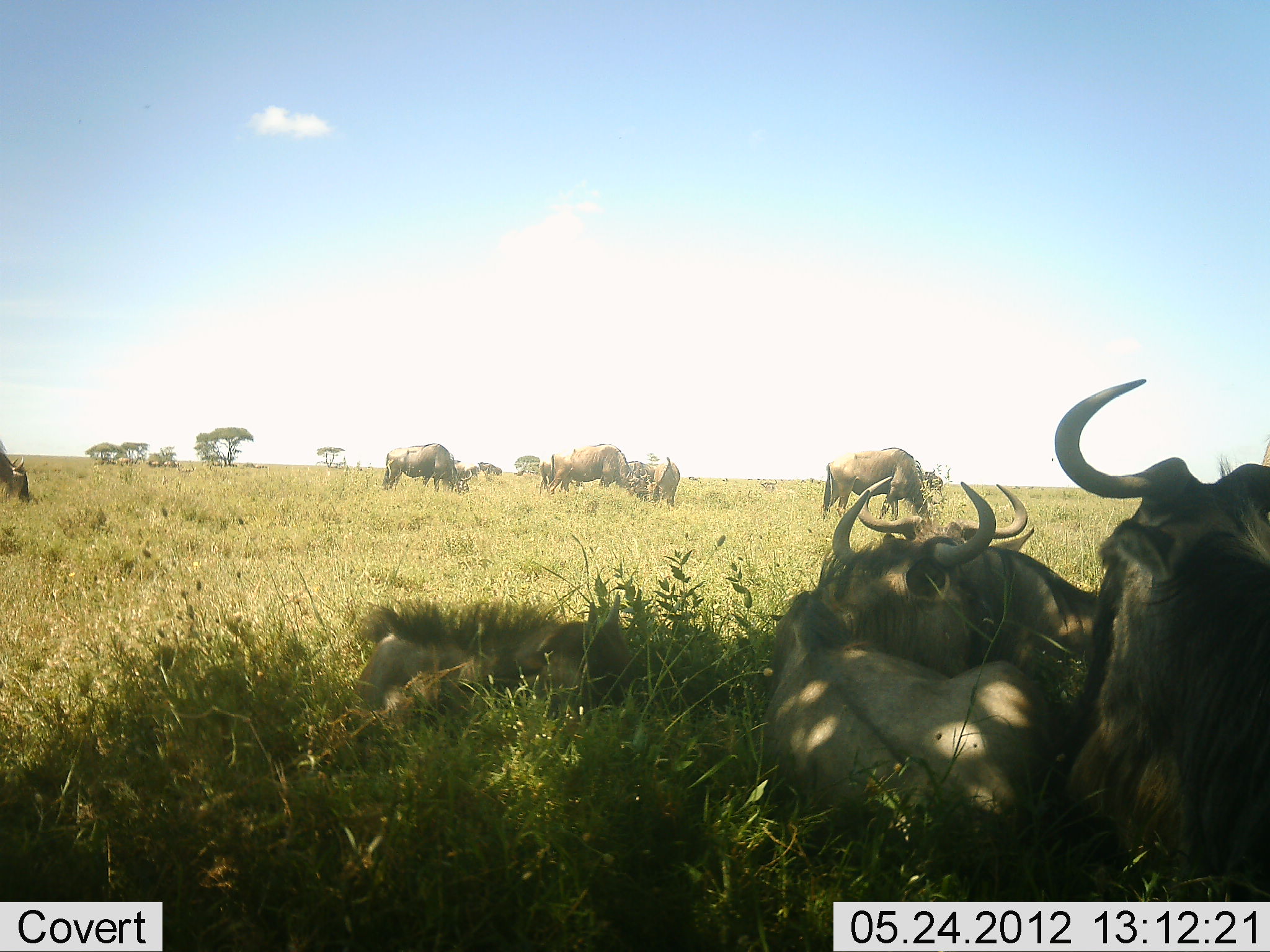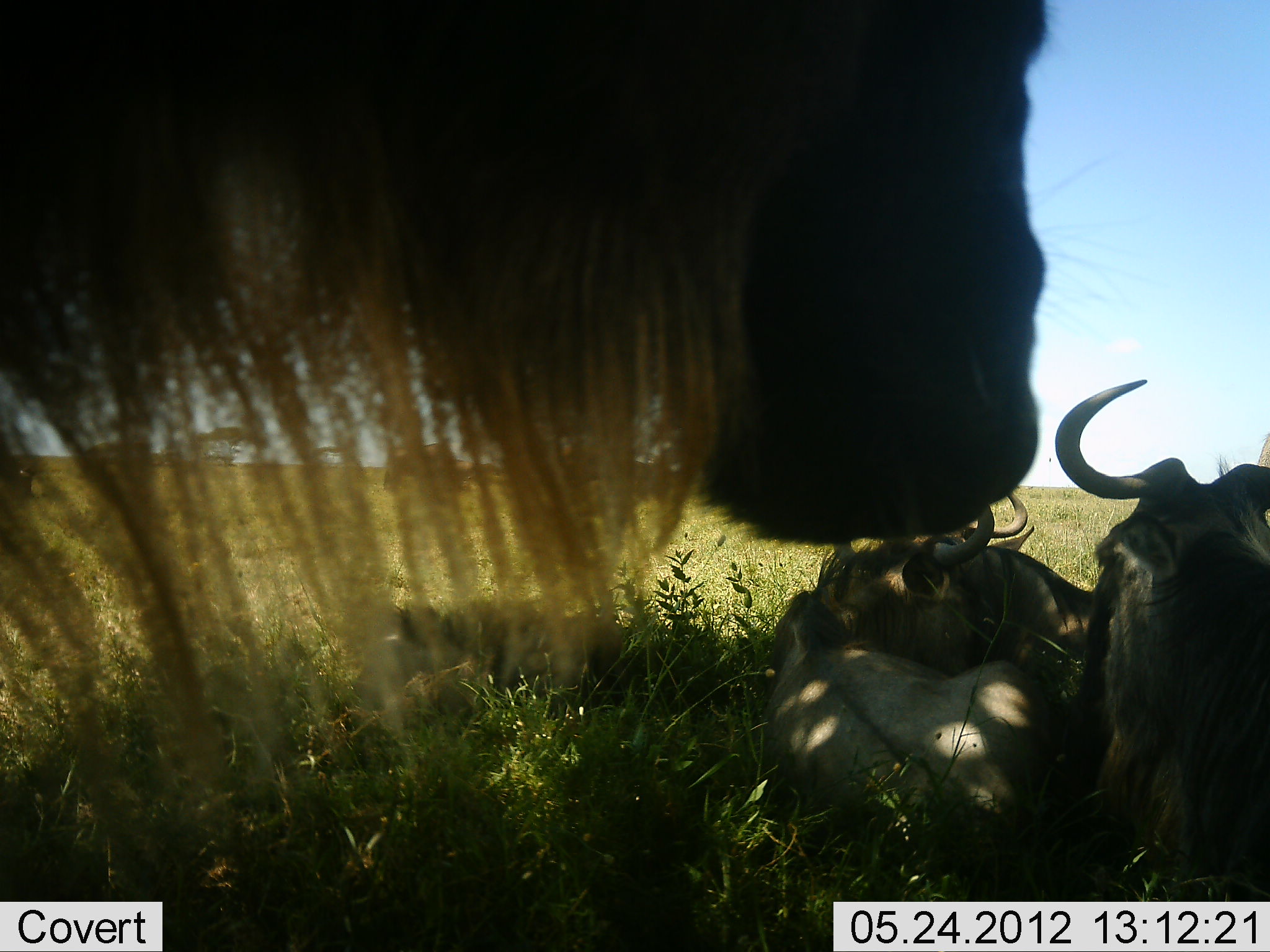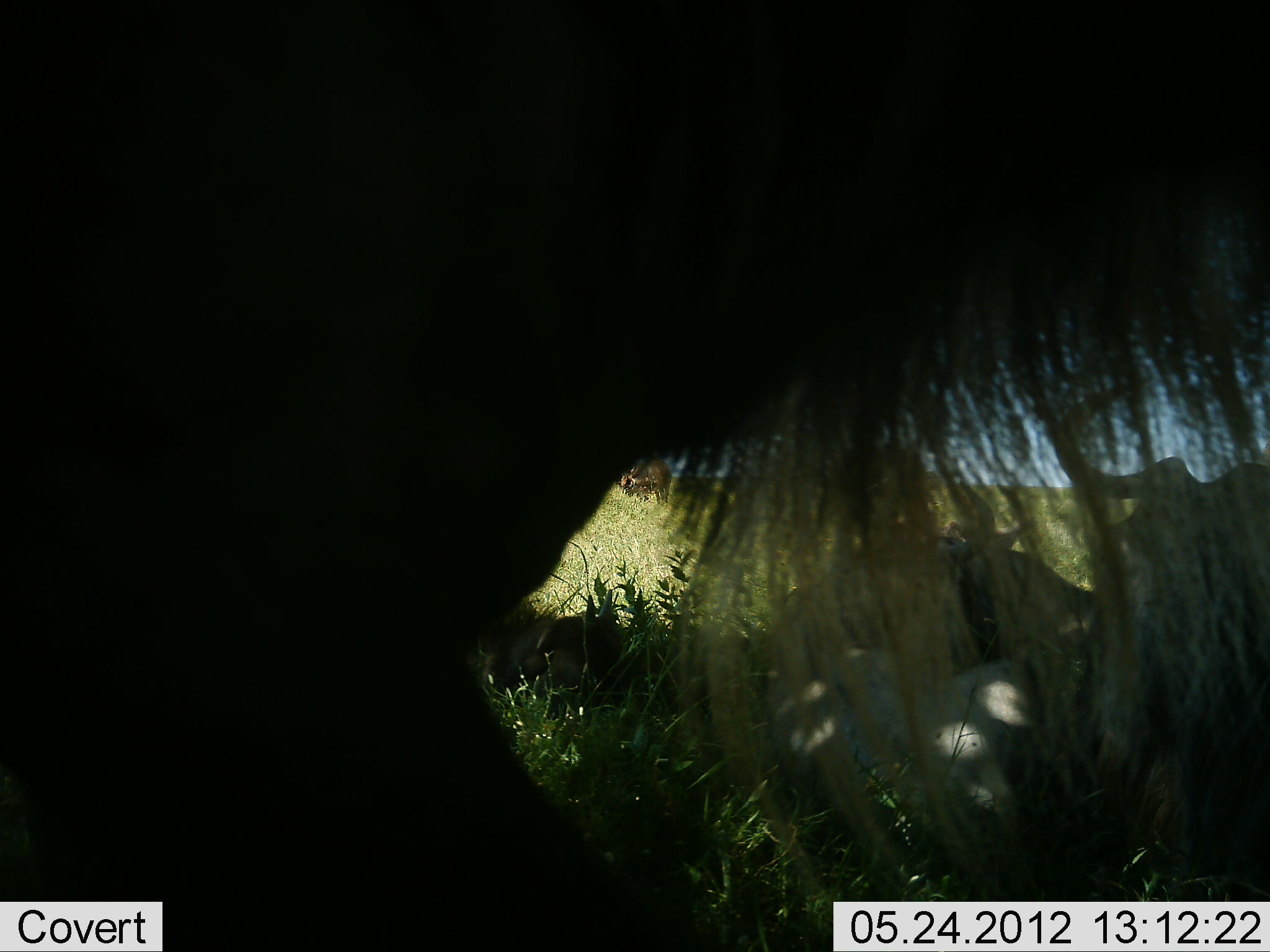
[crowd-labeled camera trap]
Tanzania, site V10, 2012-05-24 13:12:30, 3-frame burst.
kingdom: Animalia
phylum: Chordata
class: Mammalia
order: Artiodactyla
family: Bovidae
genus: Connochaetes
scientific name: Connochaetes taurinus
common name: blue wildebeest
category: wildebeest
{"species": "wildebeest (blue wildebeest) (Connochaetes taurinus)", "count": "11-50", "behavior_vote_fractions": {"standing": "40%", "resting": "100%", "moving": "30%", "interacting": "0%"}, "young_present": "0%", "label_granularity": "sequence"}